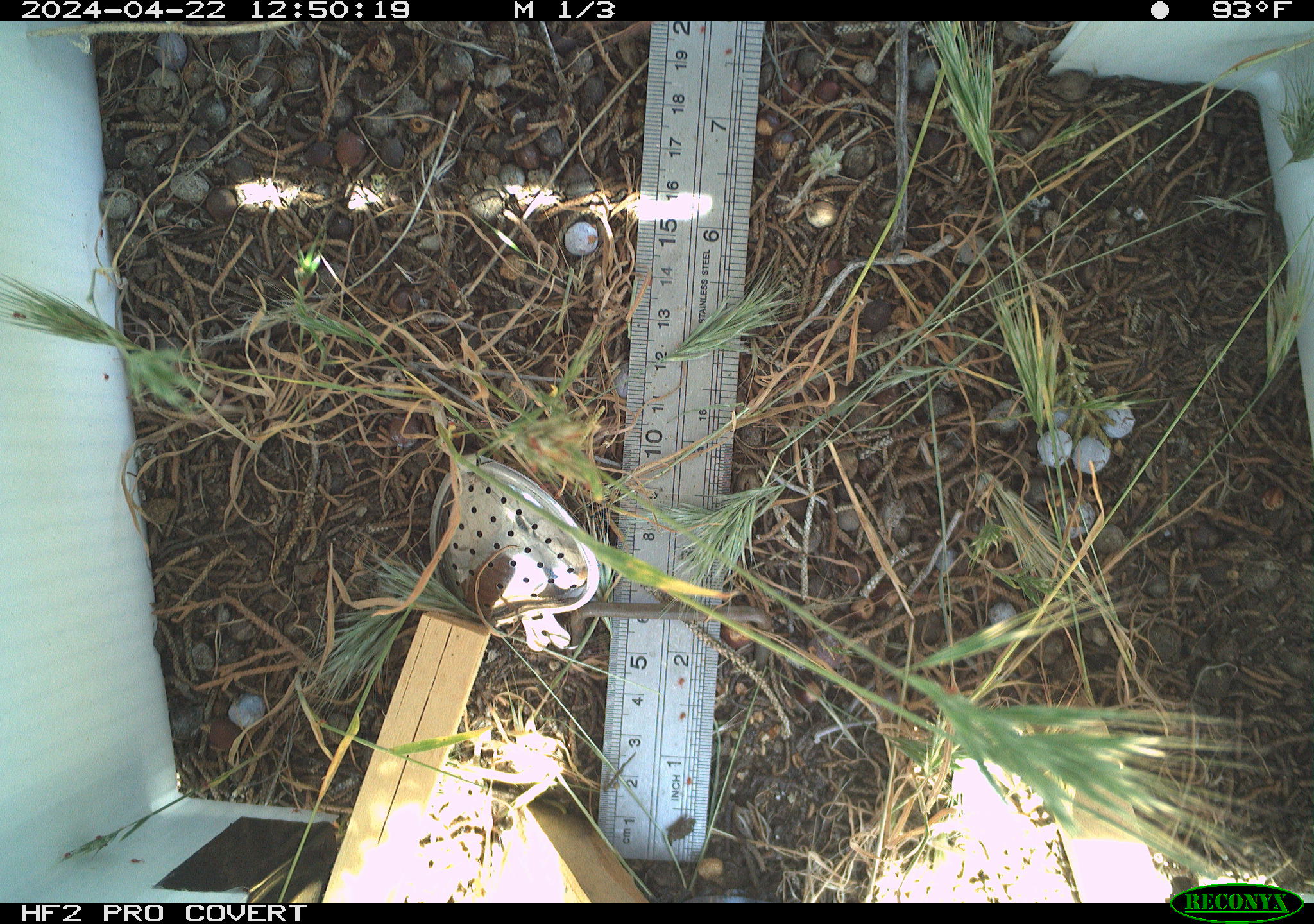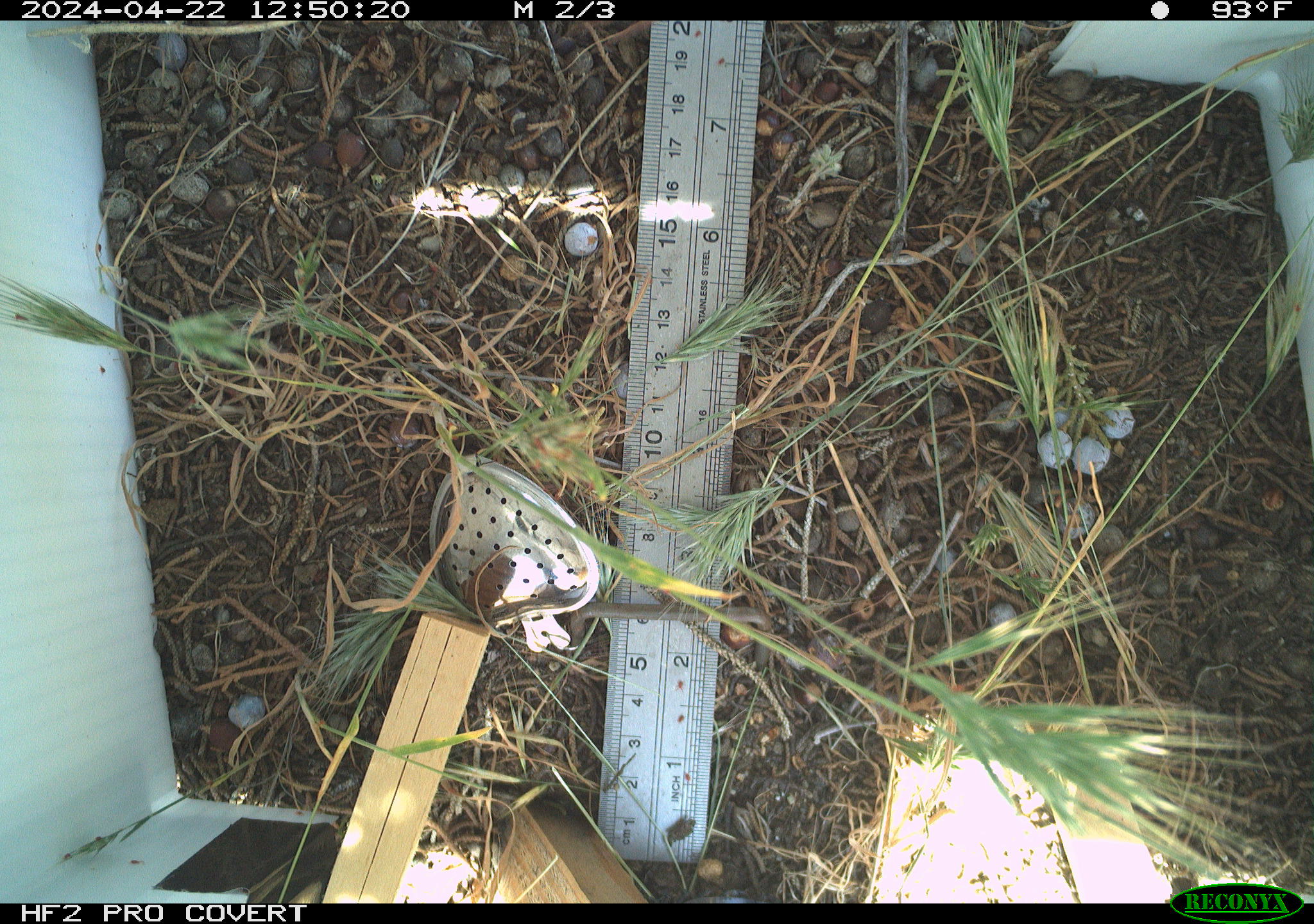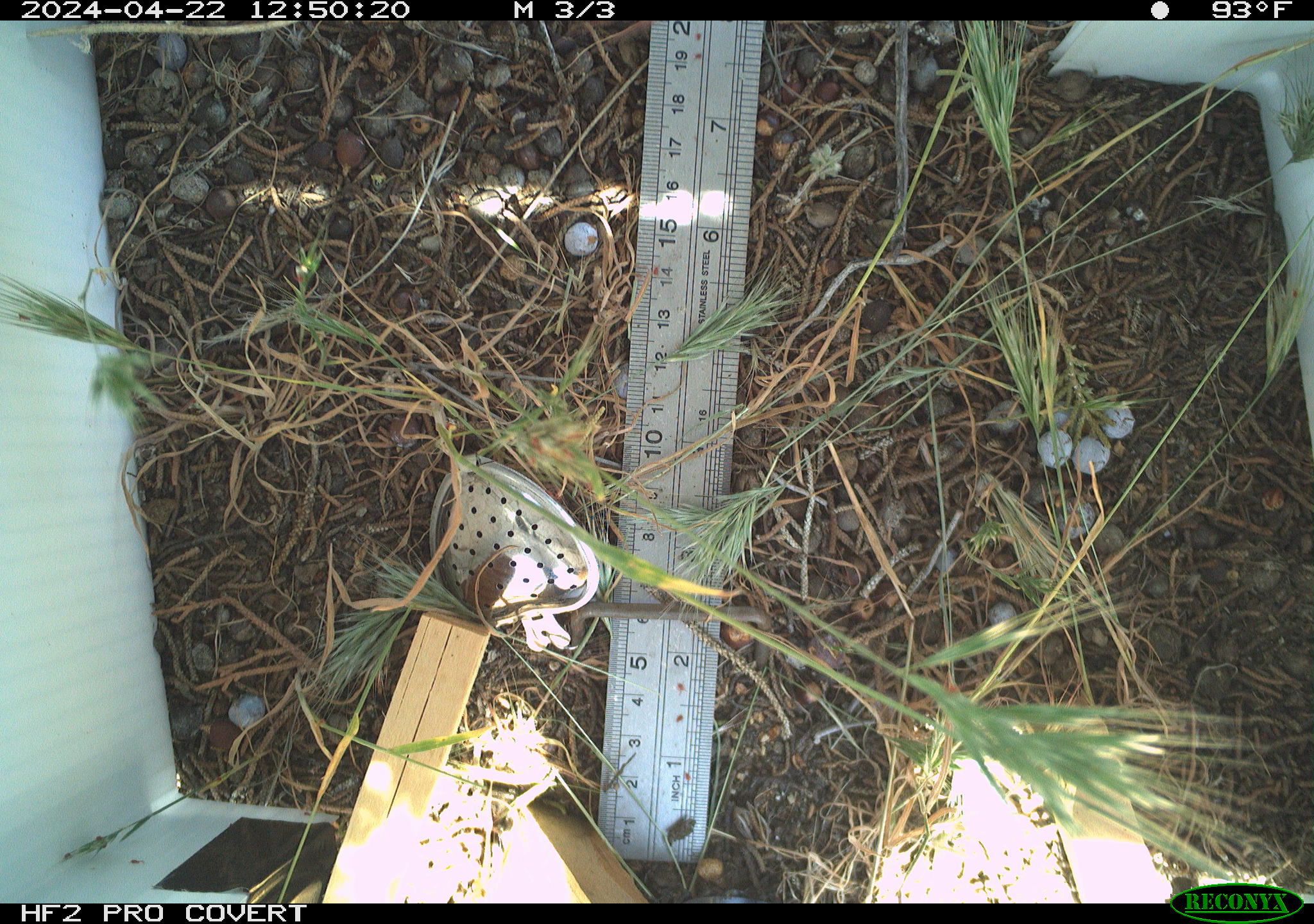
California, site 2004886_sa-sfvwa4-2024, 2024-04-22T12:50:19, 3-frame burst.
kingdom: Animalia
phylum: Arthropoda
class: Insecta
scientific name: Insecta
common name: insect